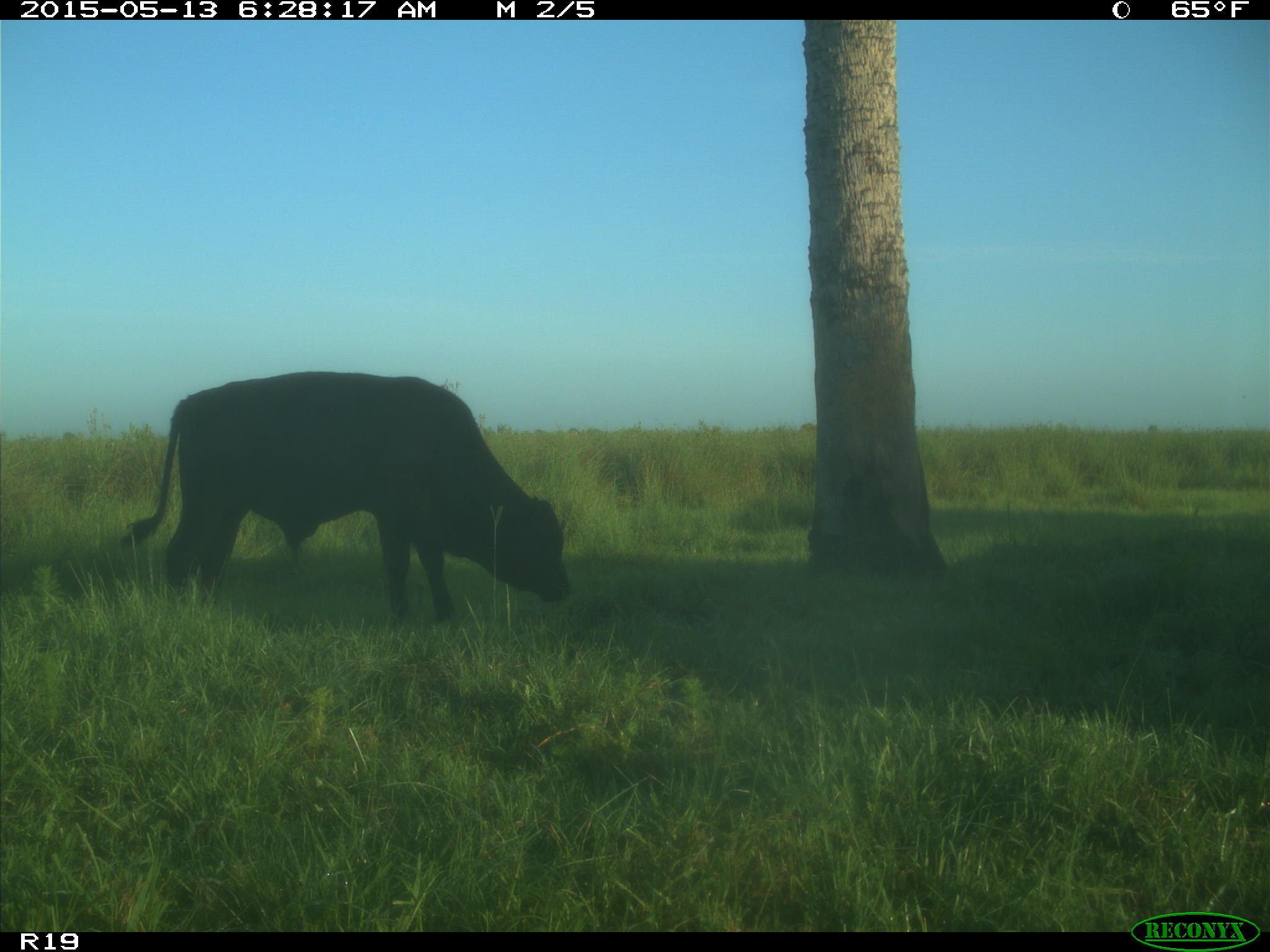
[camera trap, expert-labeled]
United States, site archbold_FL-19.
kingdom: Animalia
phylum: Chordata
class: Mammalia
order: Artiodactyla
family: Bovidae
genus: Bos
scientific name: Bos taurus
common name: domestic cow